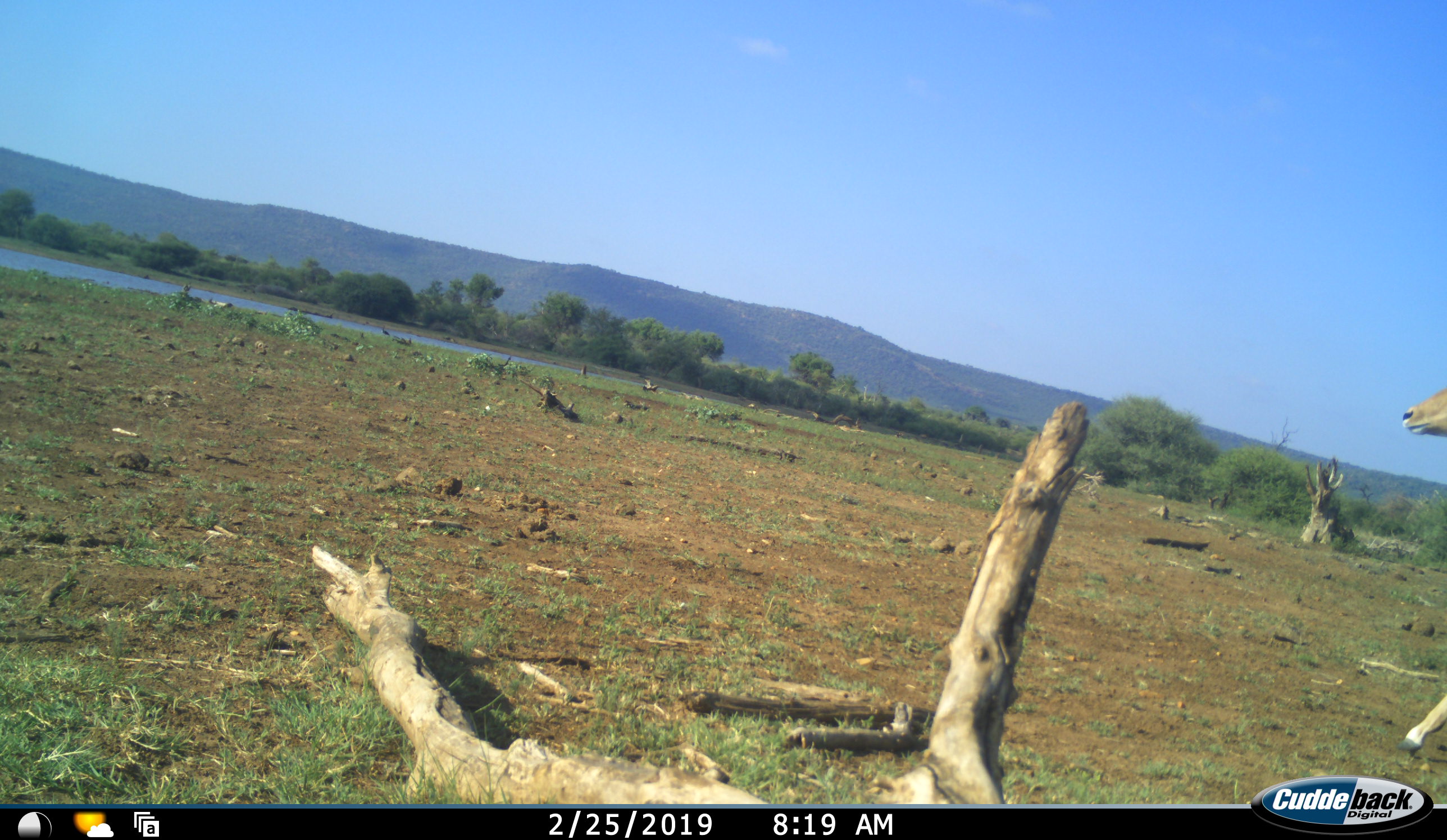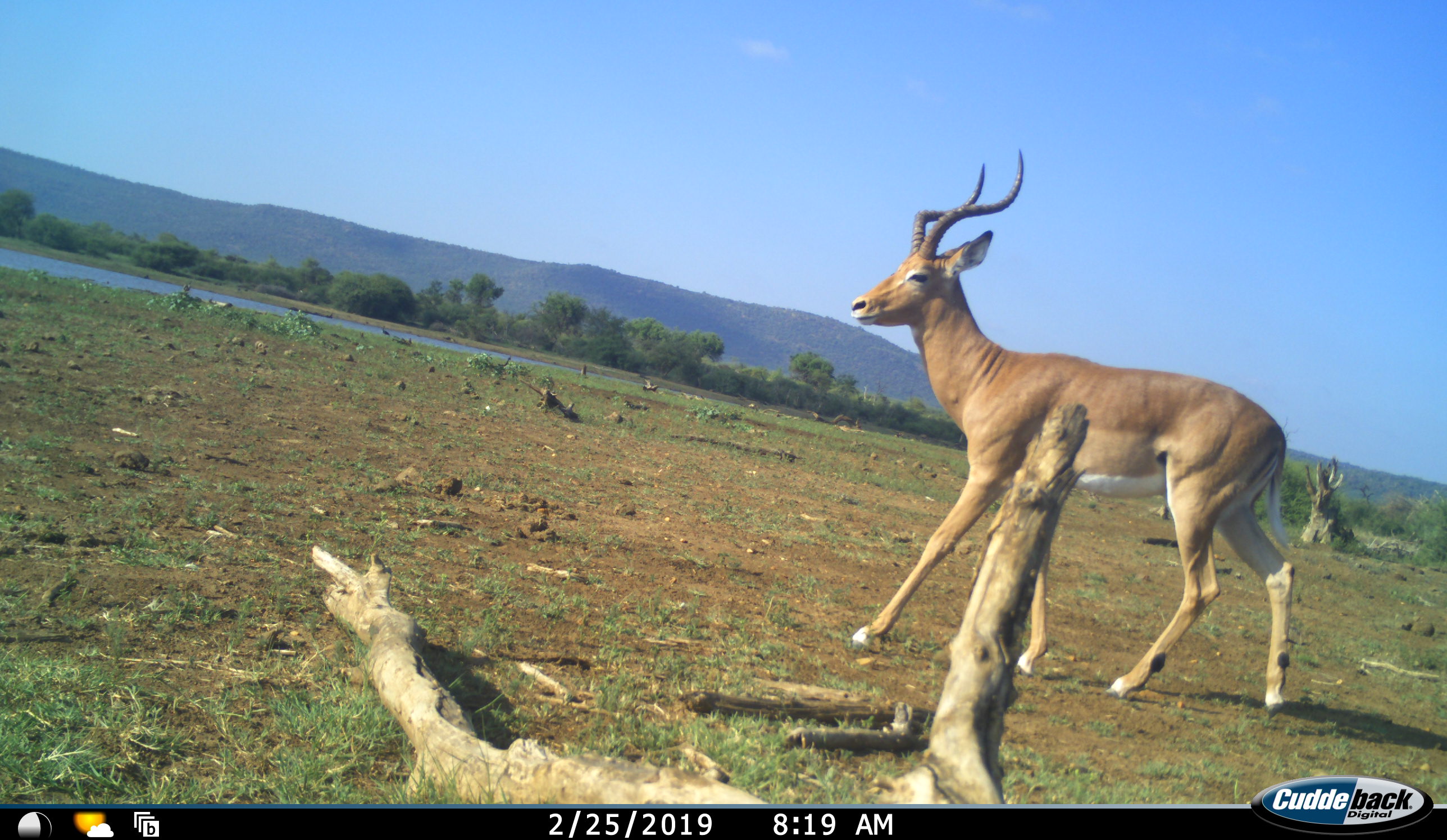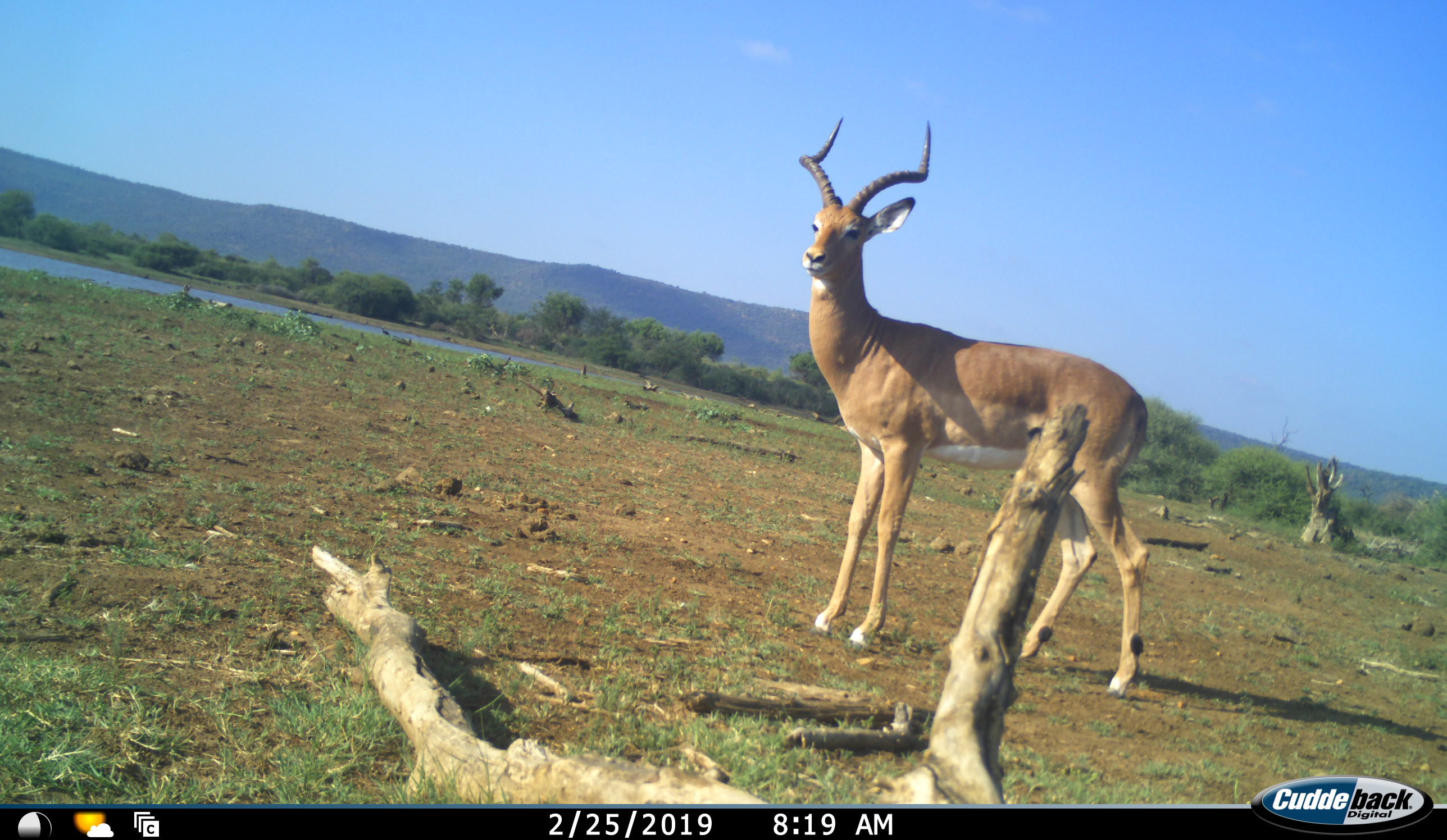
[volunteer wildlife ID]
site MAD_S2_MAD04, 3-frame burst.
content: unidentified animal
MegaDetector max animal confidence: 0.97